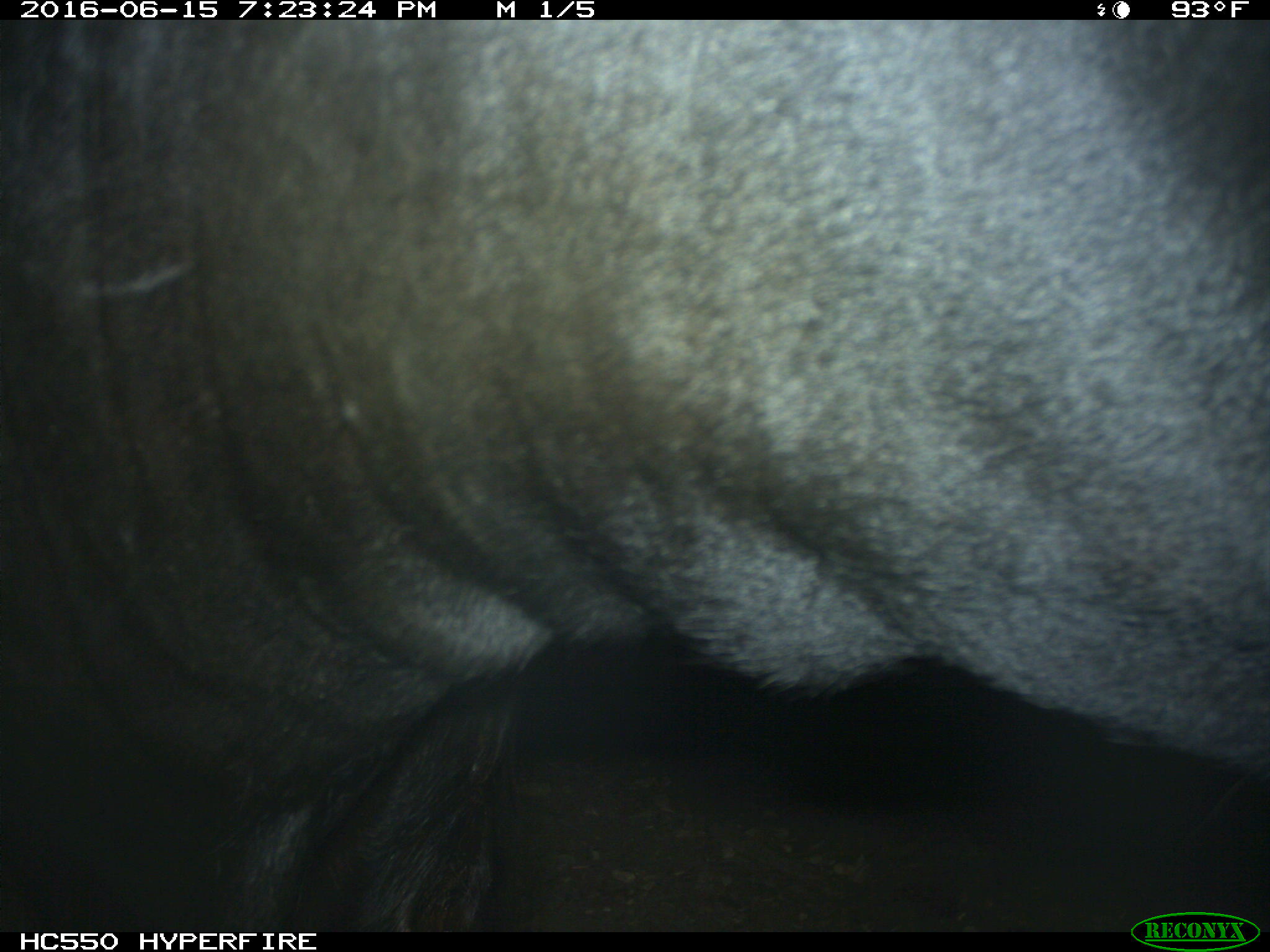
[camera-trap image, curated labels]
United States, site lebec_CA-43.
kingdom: Animalia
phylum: Chordata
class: Mammalia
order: Artiodactyla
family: Bovidae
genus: Bos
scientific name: Bos taurus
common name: domestic cow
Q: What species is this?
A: Bos taurus (domestic cow).